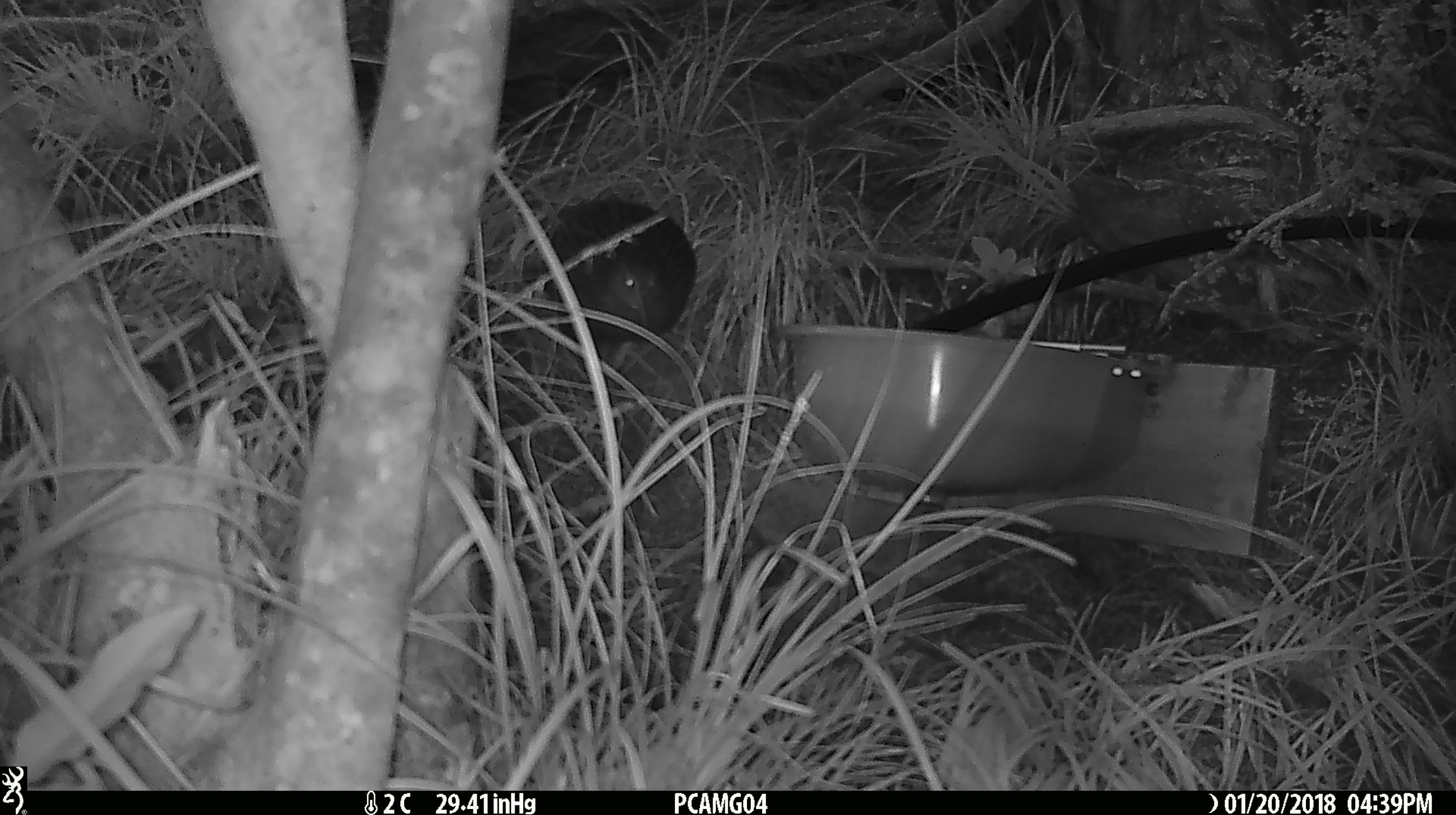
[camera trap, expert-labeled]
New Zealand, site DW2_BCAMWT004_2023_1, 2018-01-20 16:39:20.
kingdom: Animalia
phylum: Chordata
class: Aves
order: Gruiformes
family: Rallidae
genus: Gallirallus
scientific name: Gallirallus australis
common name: weka